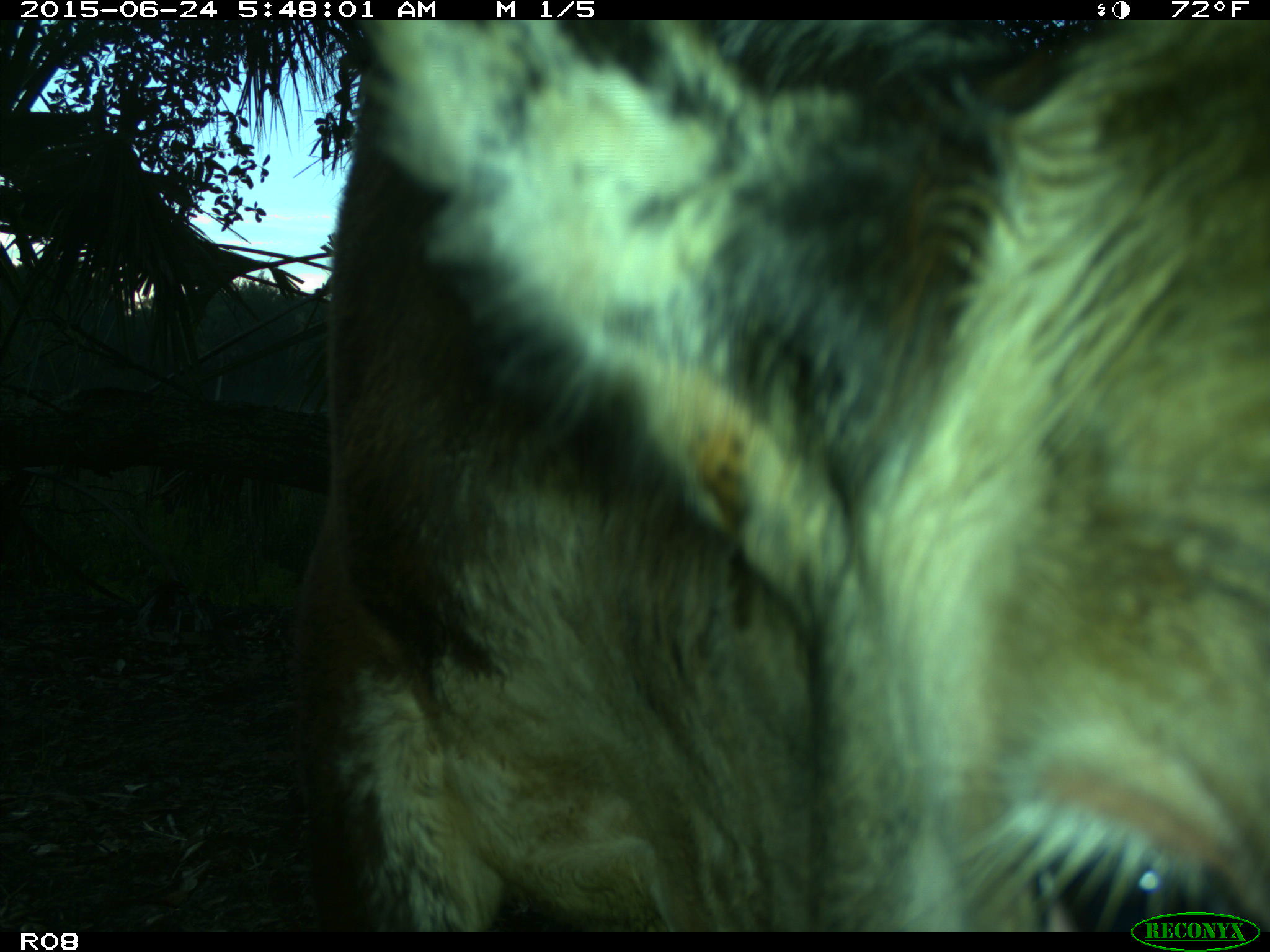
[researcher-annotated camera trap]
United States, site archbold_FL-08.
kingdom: Animalia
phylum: Chordata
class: Mammalia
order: Artiodactyla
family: Bovidae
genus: Bos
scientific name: Bos taurus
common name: domestic cow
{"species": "Bos taurus (domestic cow)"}